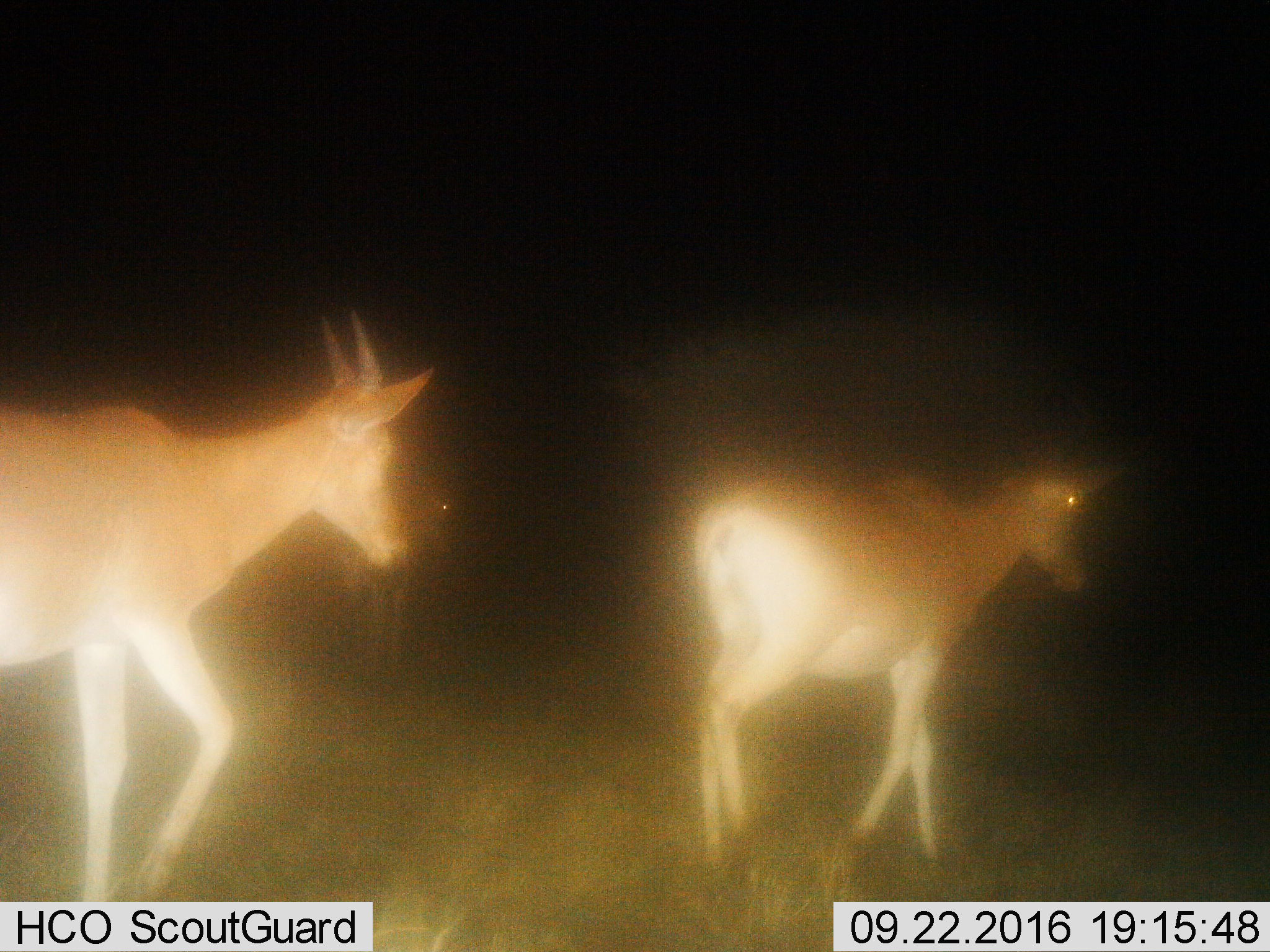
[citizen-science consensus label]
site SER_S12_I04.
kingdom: Animalia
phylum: Chordata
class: Mammalia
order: Artiodactyla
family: Bovidae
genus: Alcelaphus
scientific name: Alcelaphus buselaphus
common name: hartebeest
Hartebeest (Alcelaphus buselaphus), count 3. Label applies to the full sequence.